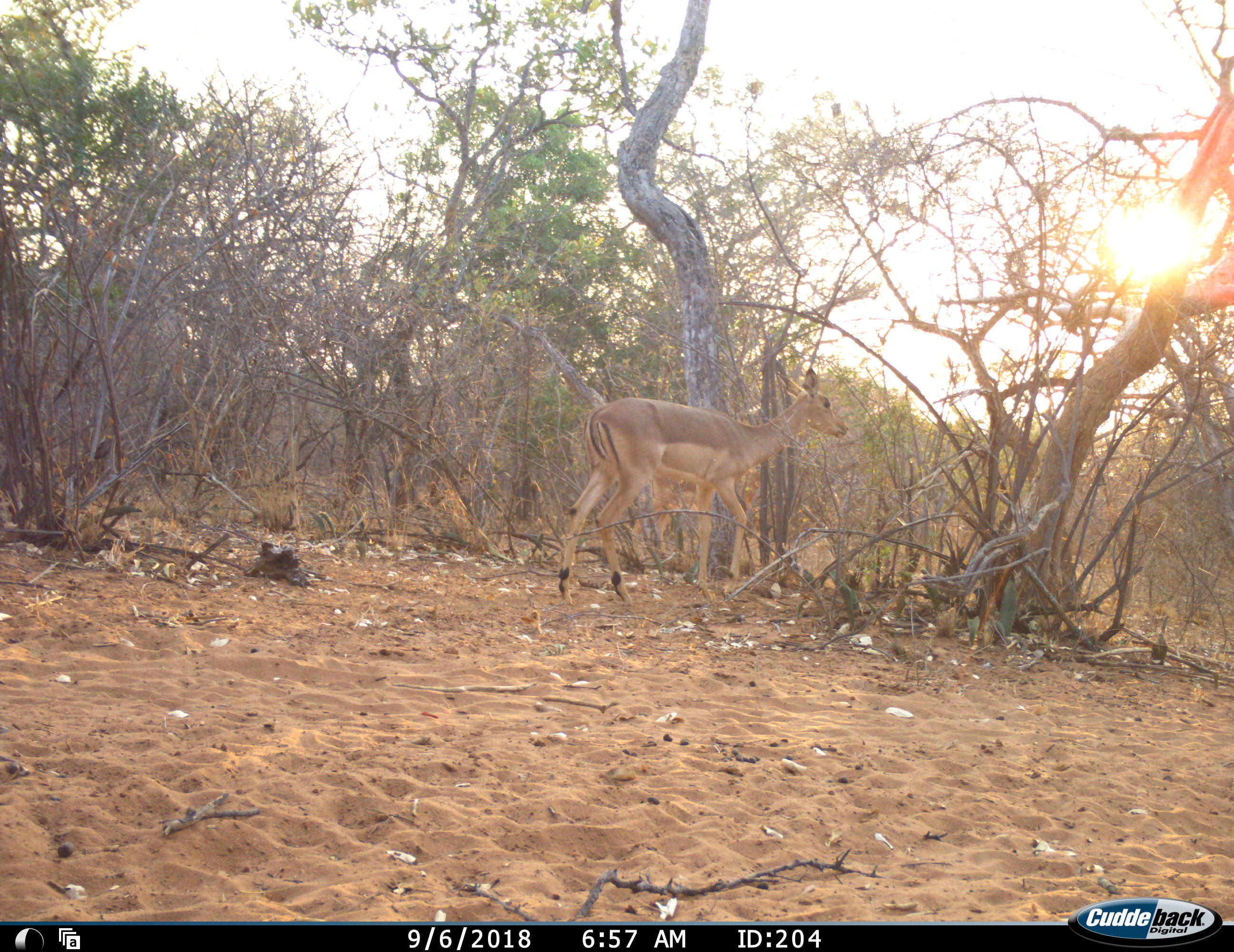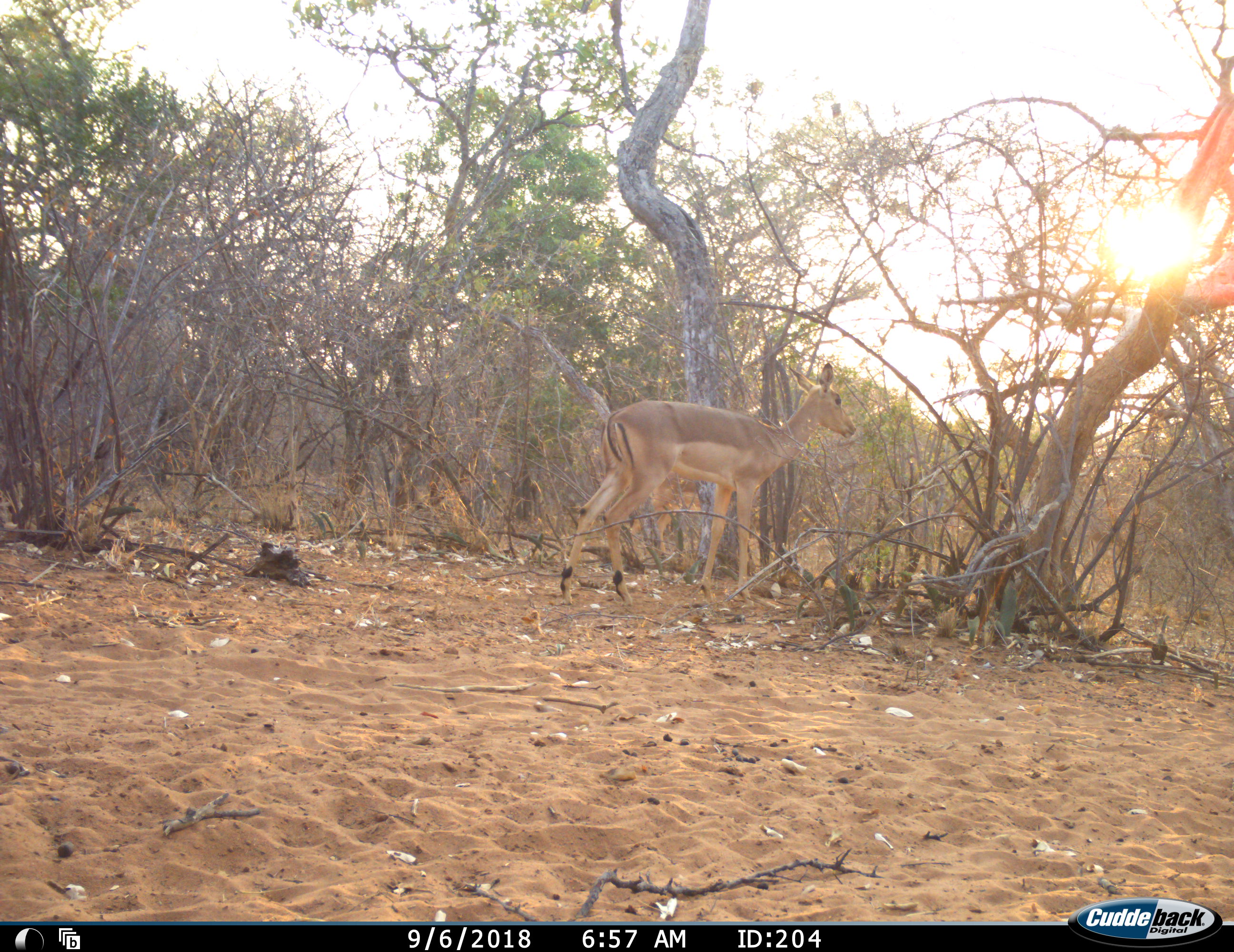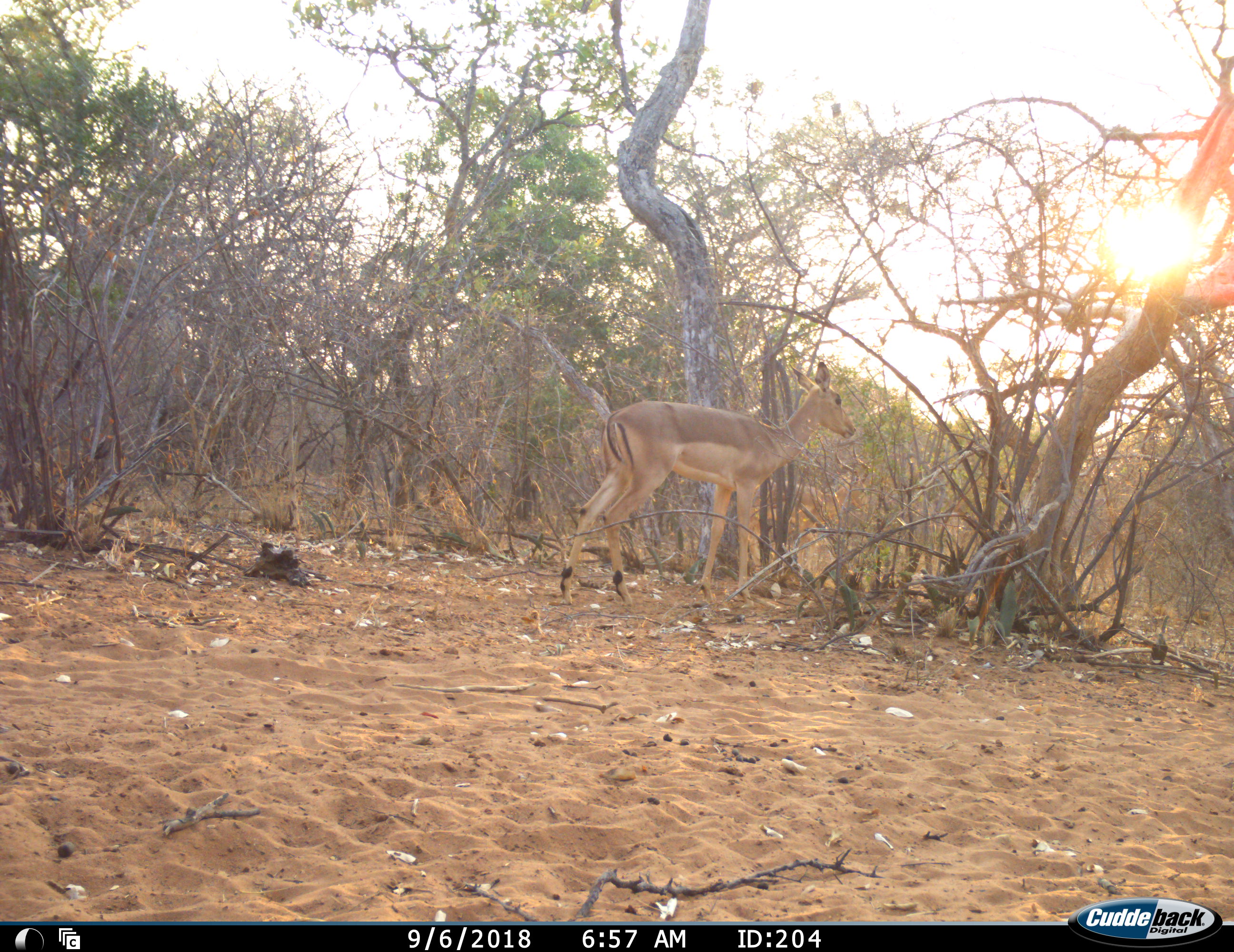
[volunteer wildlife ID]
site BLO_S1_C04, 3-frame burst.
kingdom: Animalia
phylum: Chordata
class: Mammalia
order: Artiodactyla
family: Bovidae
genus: Aepyceros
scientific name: Aepyceros melampus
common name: impala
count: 2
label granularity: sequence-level